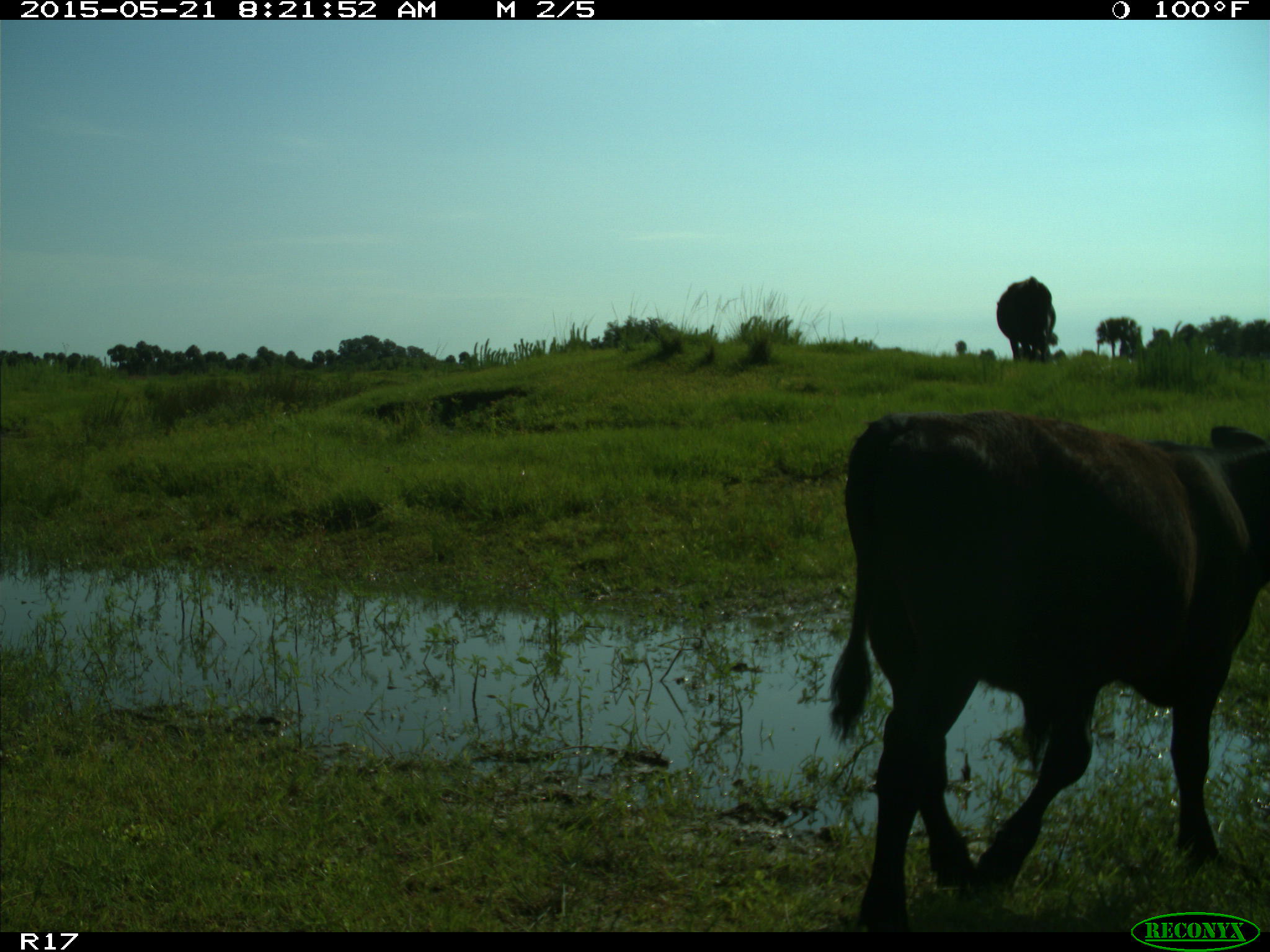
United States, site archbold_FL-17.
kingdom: Animalia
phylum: Chordata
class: Mammalia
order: Artiodactyla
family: Bovidae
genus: Bos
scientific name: Bos taurus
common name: domestic cow